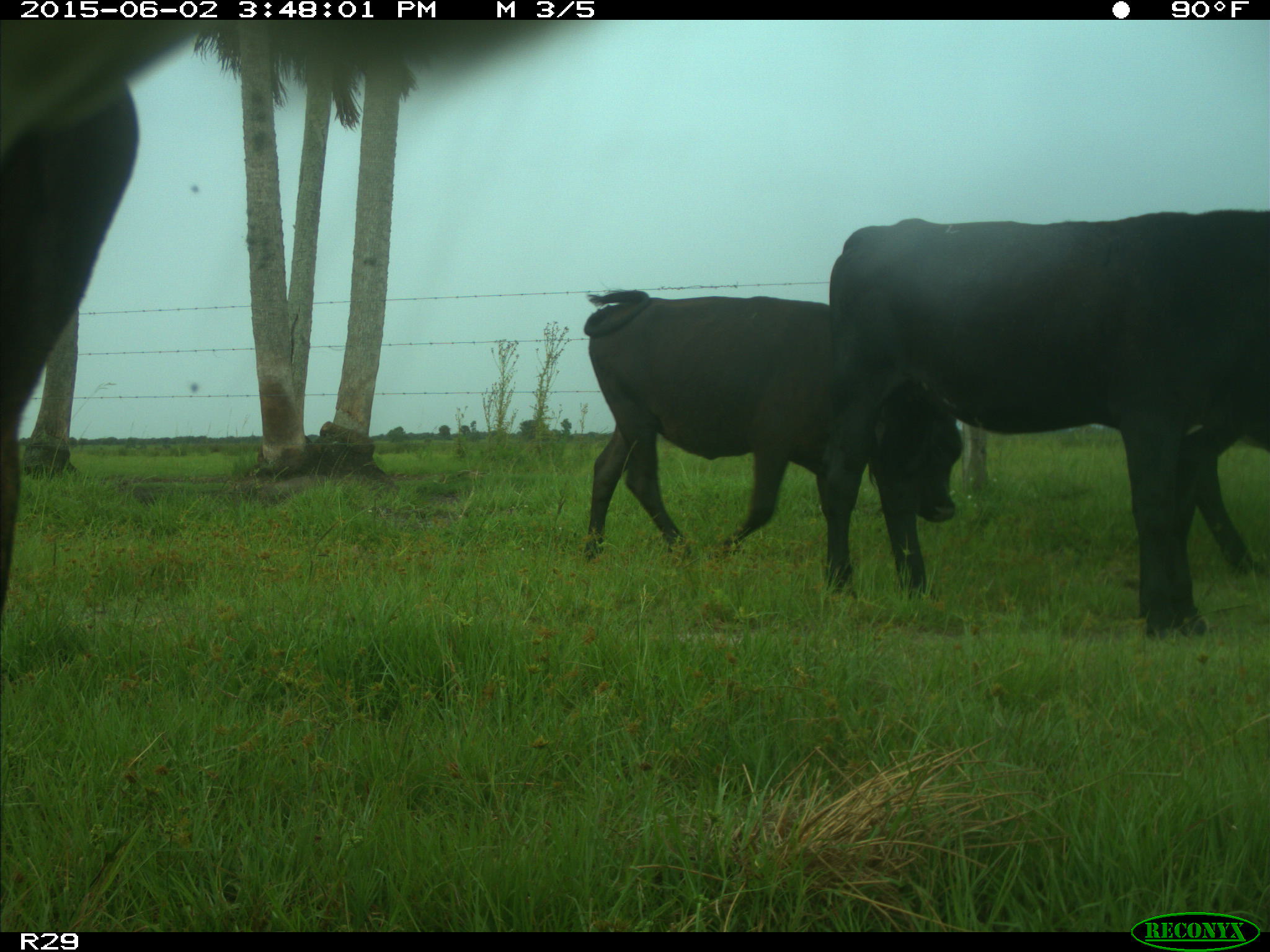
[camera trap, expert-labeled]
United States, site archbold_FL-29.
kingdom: Animalia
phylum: Chordata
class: Mammalia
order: Artiodactyla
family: Bovidae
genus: Bos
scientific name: Bos taurus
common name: domestic cow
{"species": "Bos taurus (domestic cow)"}